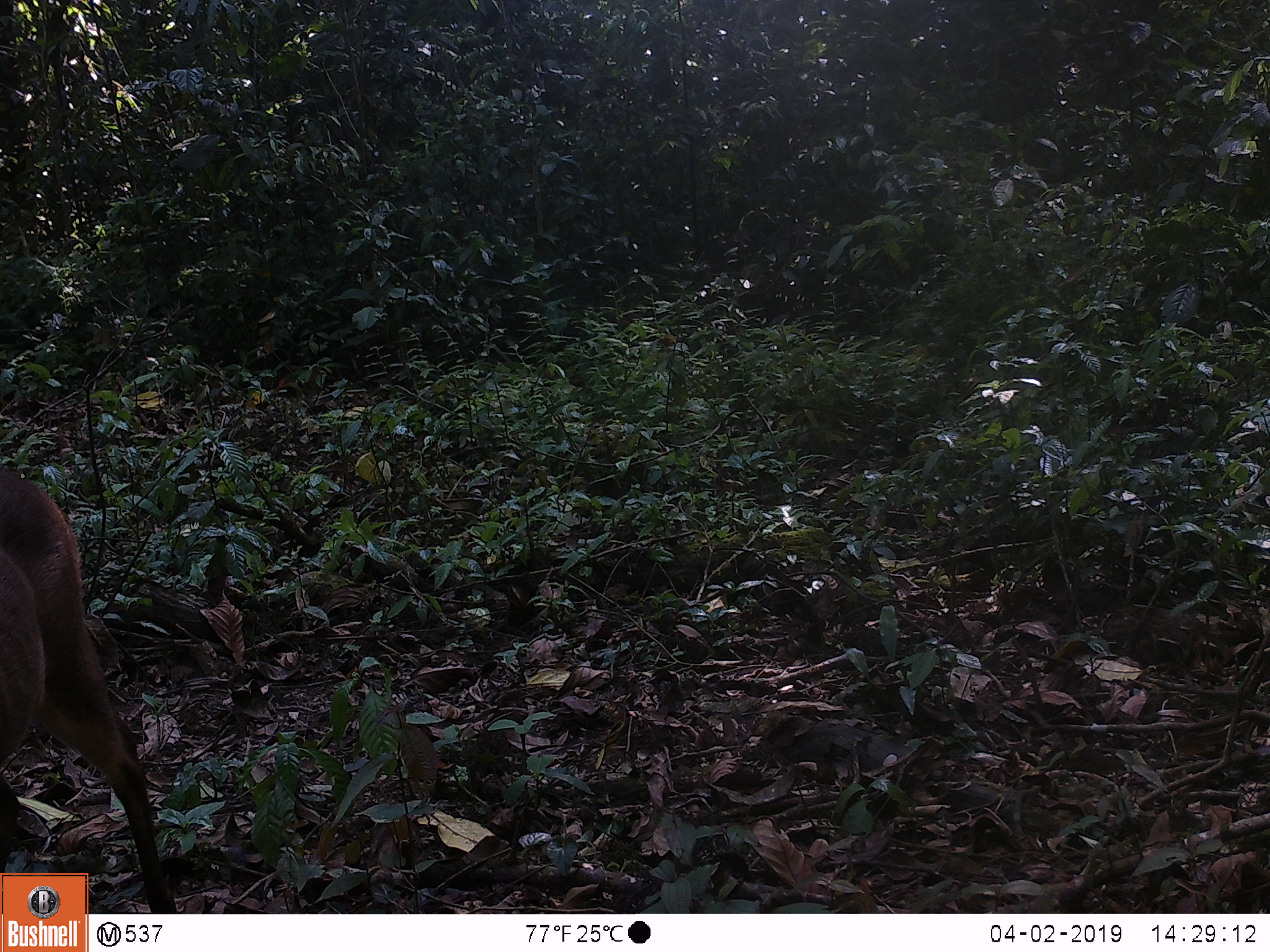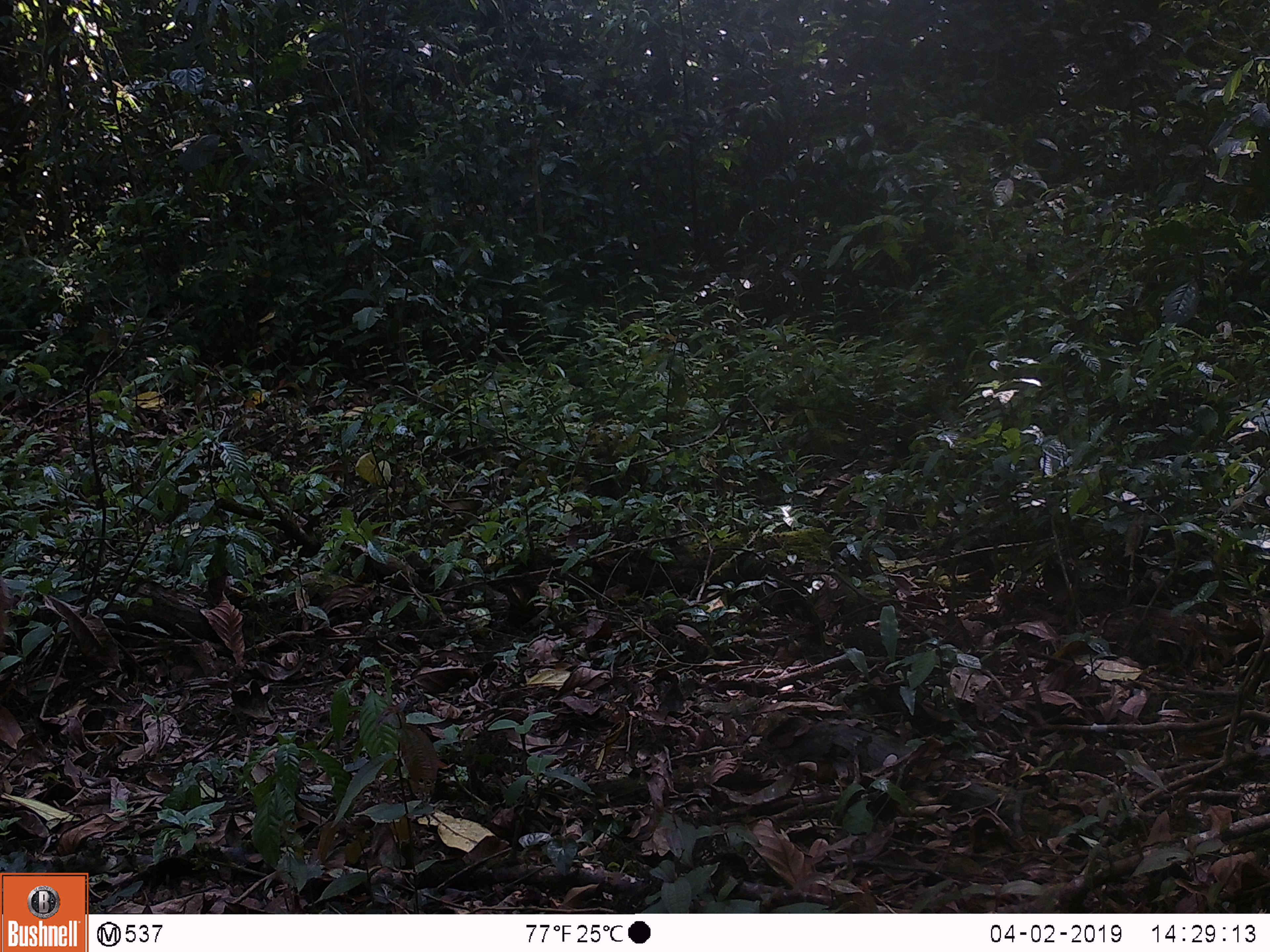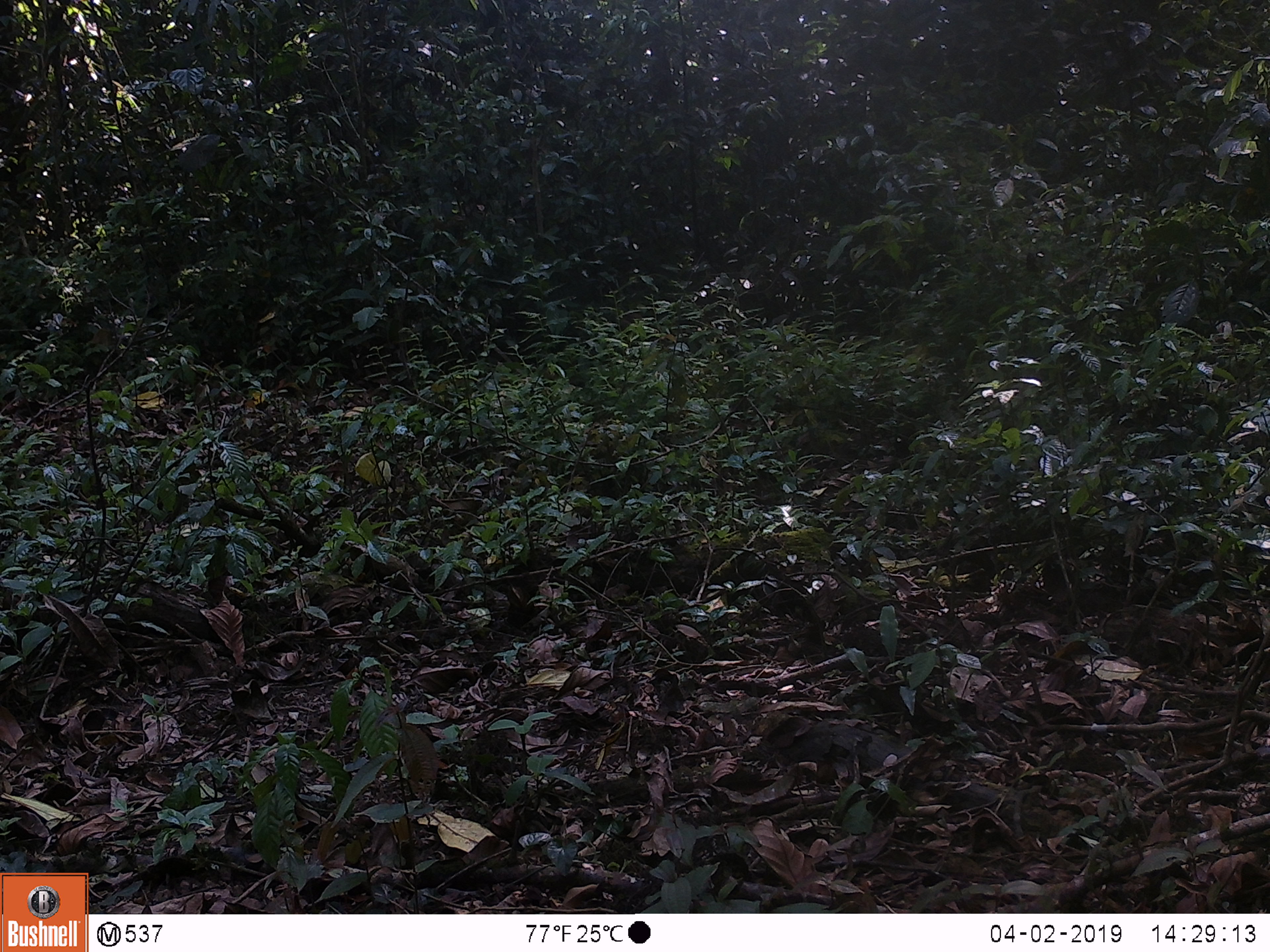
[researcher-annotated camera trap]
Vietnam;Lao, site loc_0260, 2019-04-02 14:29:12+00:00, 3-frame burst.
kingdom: Animalia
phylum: Chordata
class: Mammalia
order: Artiodactyla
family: Cervidae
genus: Muntiacus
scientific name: Muntiacus vuquangensis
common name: large-antlered muntjac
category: large antlered muntjac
Large antlered muntjac (large-antlered muntjac) (Muntiacus vuquangensis). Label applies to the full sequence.